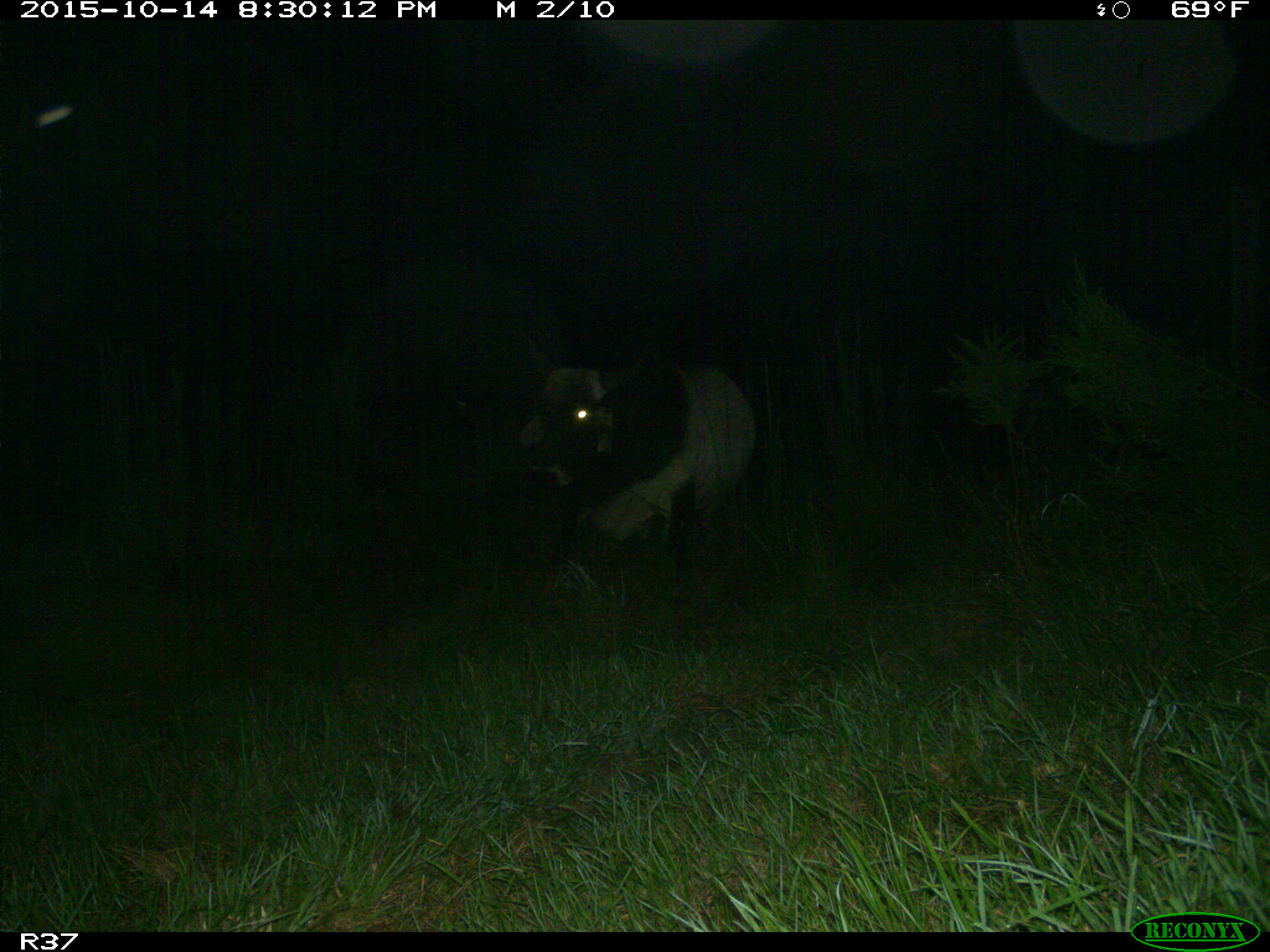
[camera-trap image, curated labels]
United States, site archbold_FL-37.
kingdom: Animalia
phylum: Chordata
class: Mammalia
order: Artiodactyla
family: Bovidae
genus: Bos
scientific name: Bos taurus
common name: domestic cow